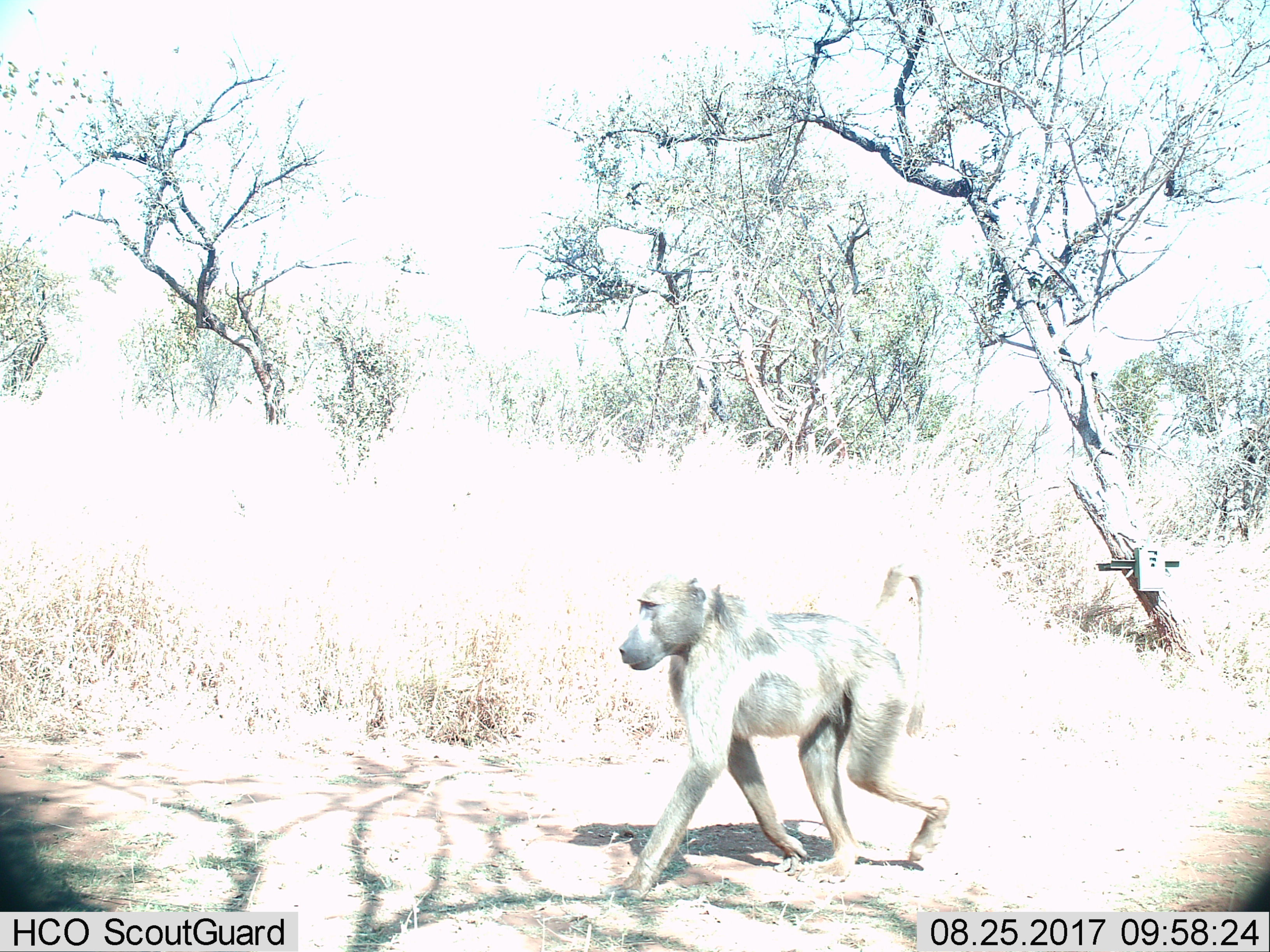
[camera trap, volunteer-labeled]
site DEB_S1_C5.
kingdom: Animalia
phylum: Chordata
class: Mammalia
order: Primates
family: Cercopithecidae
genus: Papio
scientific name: Papio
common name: baboon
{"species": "baboon (Papio)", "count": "1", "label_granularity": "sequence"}